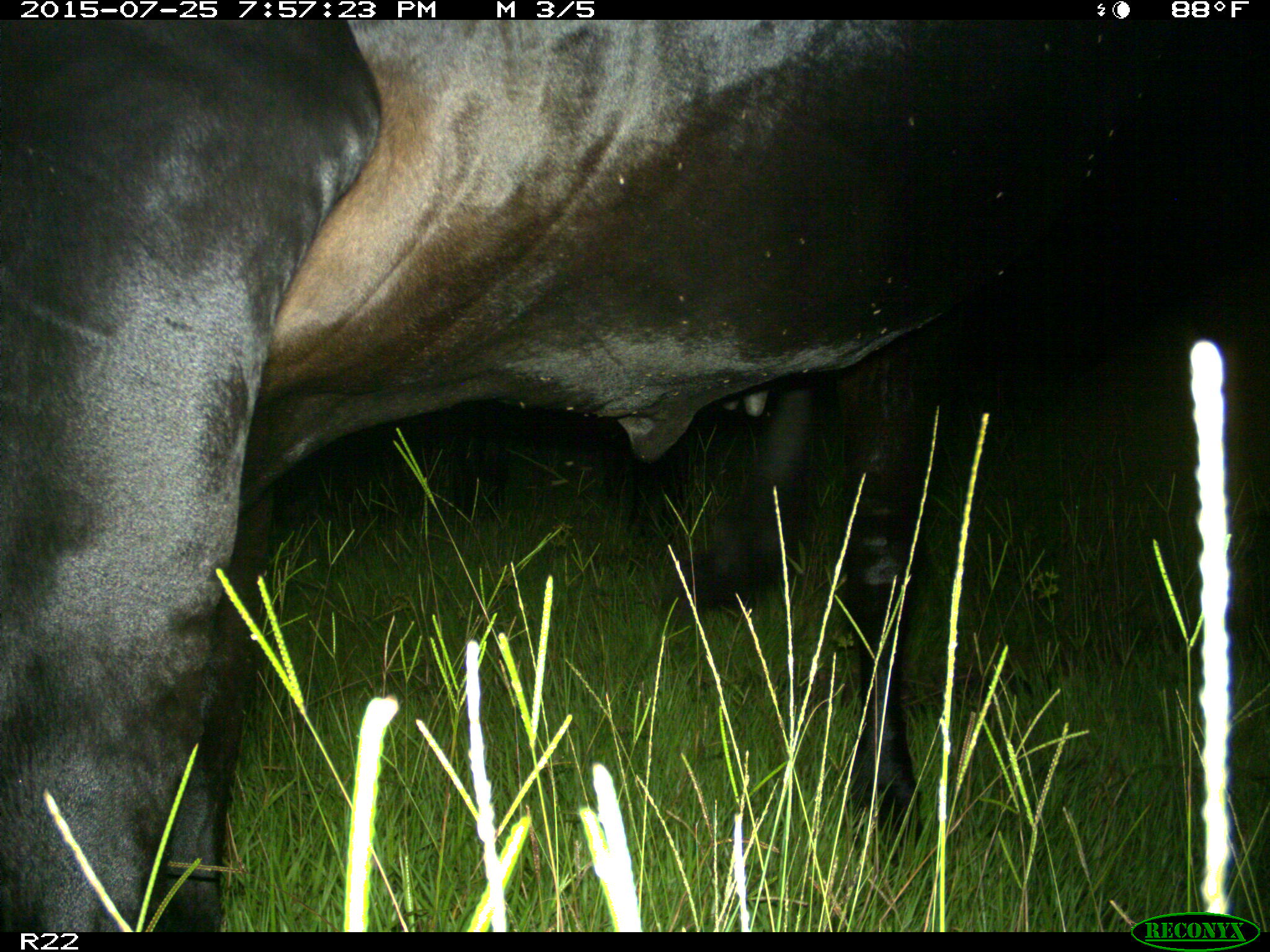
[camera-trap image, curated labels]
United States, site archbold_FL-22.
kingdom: Animalia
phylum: Chordata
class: Mammalia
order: Artiodactyla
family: Bovidae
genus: Bos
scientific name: Bos taurus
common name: domestic cow